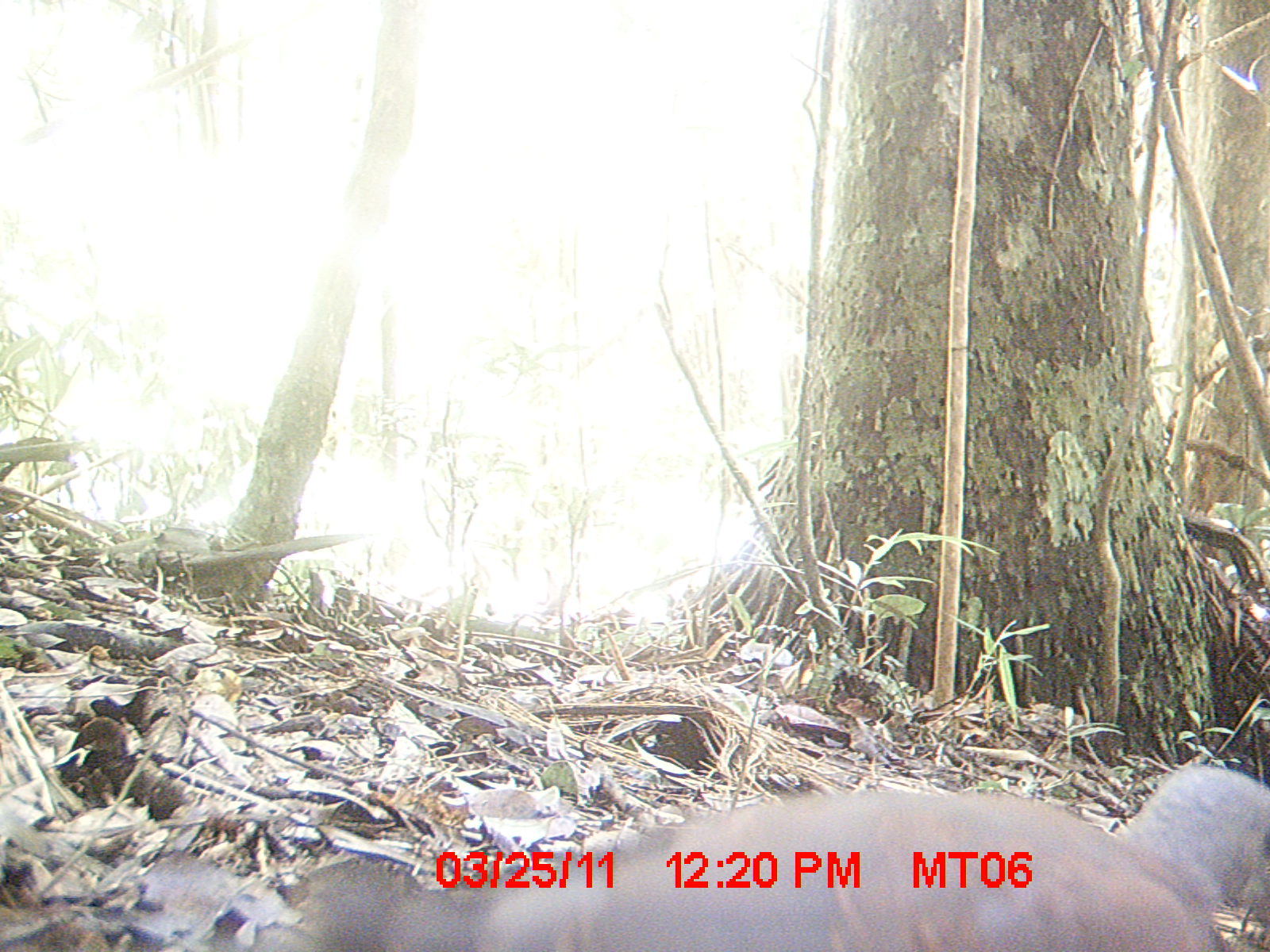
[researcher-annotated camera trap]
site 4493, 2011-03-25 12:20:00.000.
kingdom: Animalia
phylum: Chordata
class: Aves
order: Columbiformes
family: Columbidae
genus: Streptopelia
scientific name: Streptopelia picturata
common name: malagasy turtle dove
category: nesoenas picturata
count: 1